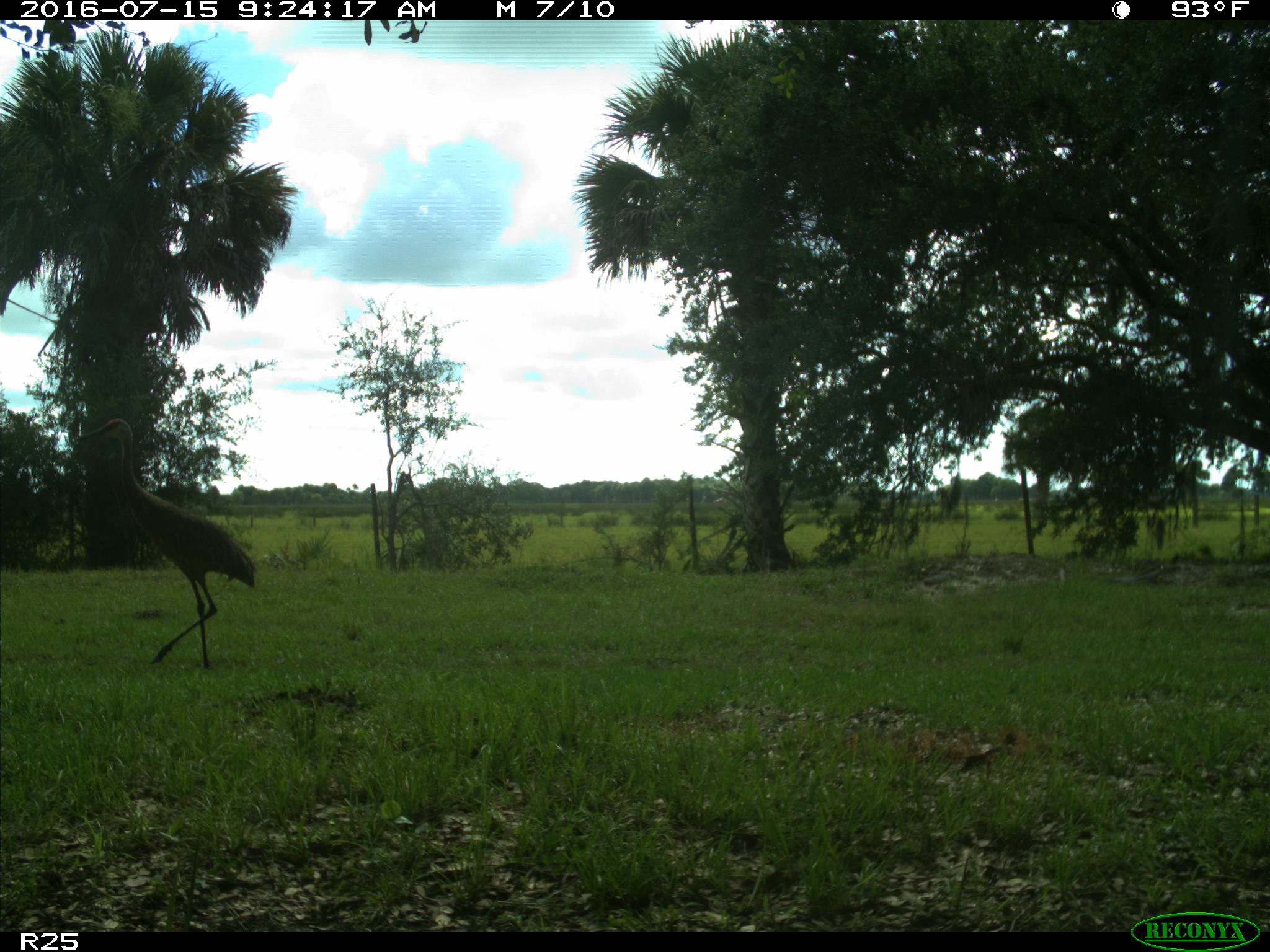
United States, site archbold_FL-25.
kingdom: Animalia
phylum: Chordata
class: Aves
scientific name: Aves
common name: birds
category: unidentified bird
Unidentified bird (birds) (Aves).